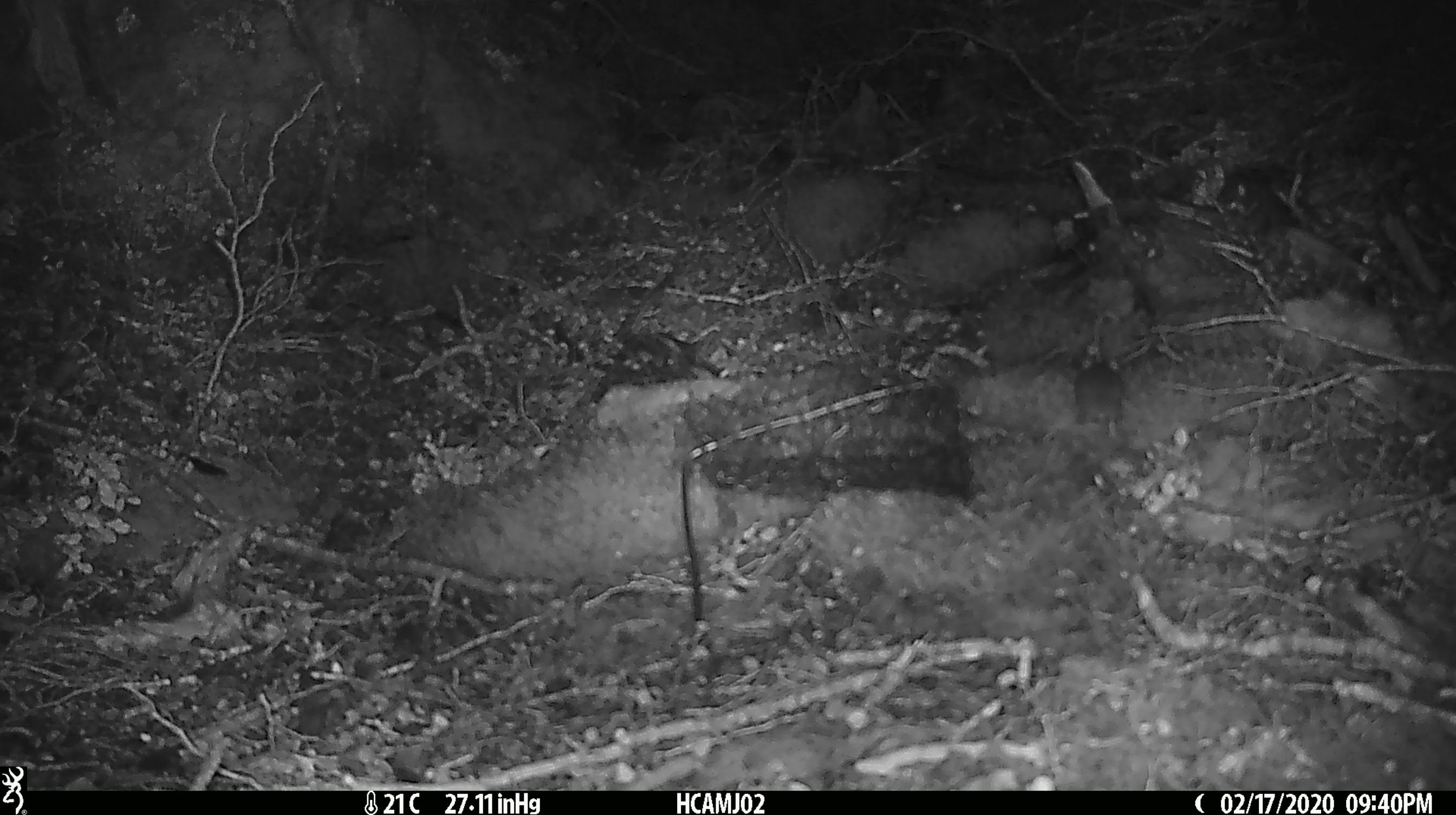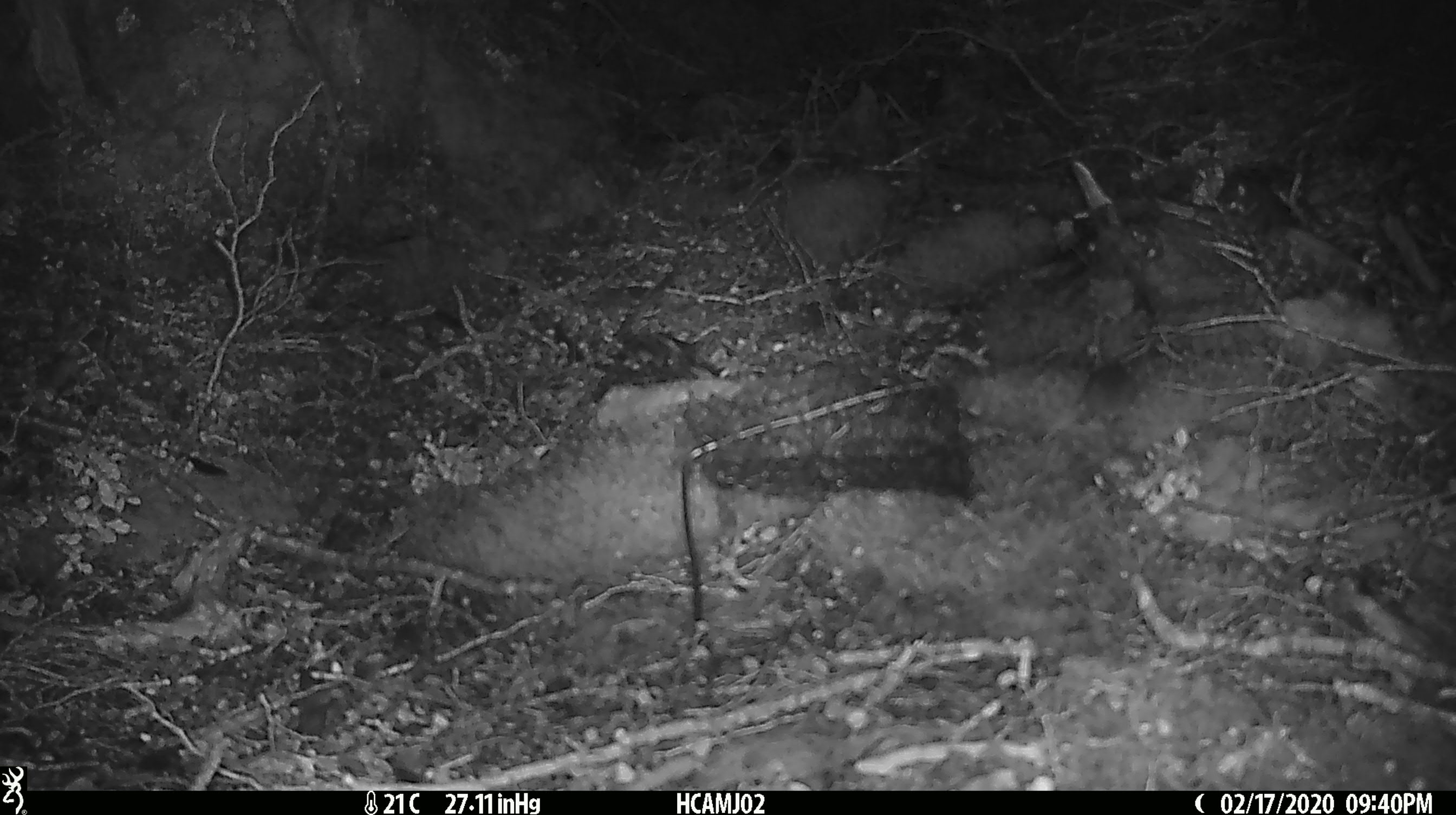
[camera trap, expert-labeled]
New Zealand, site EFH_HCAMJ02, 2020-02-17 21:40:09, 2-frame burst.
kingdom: Animalia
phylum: Chordata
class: Mammalia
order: Rodentia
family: Muridae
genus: Mus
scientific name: Mus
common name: mouse